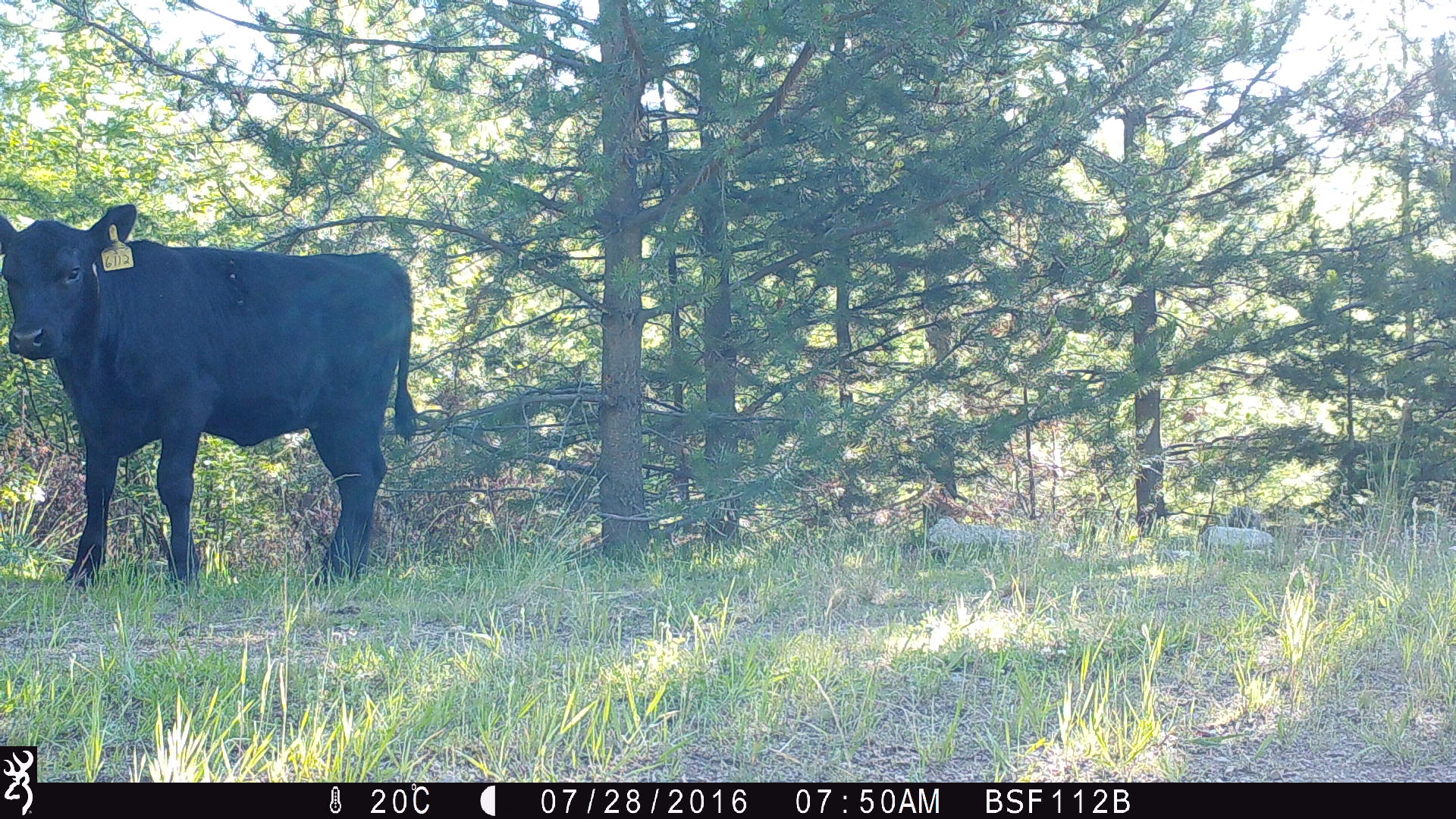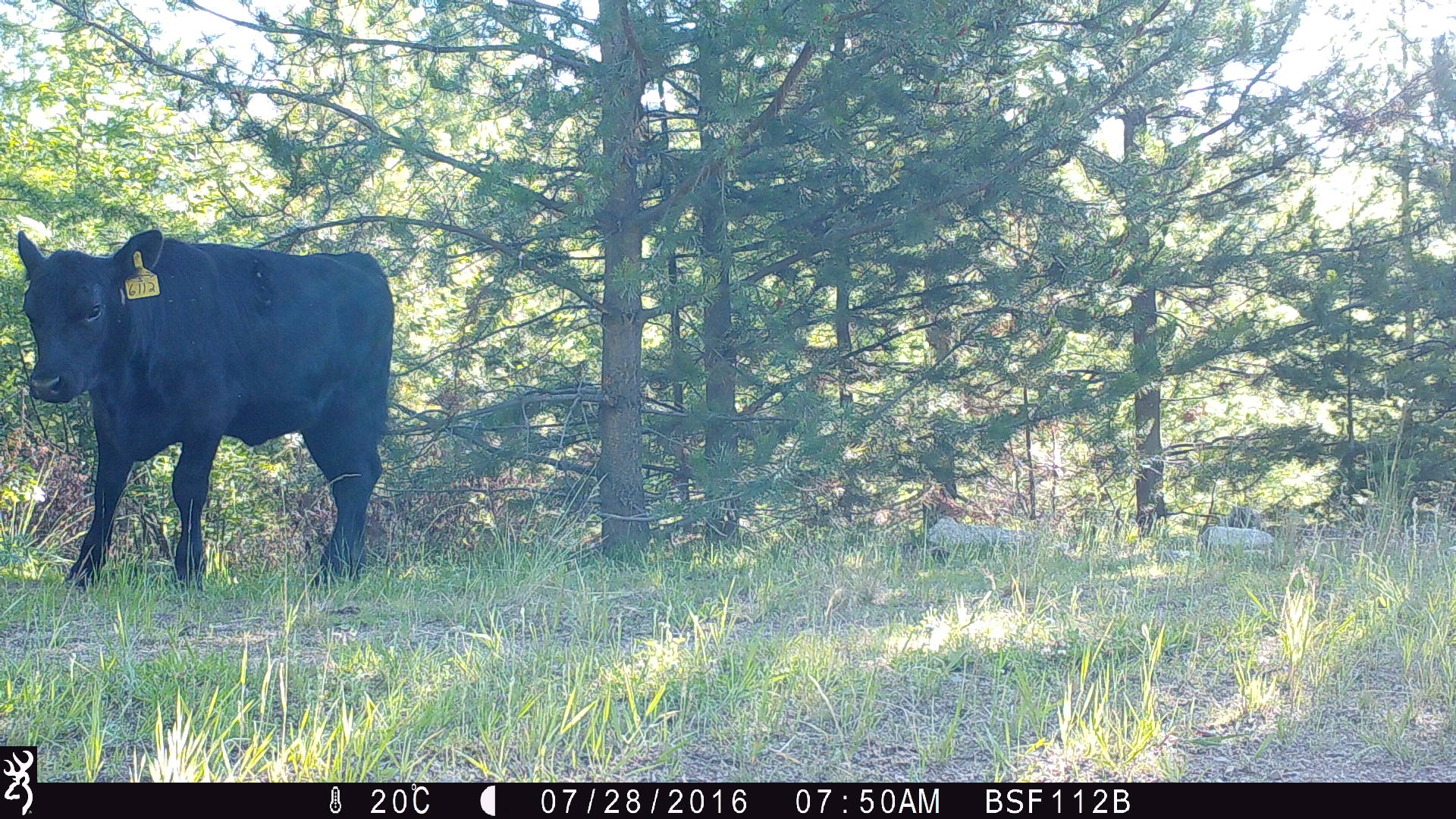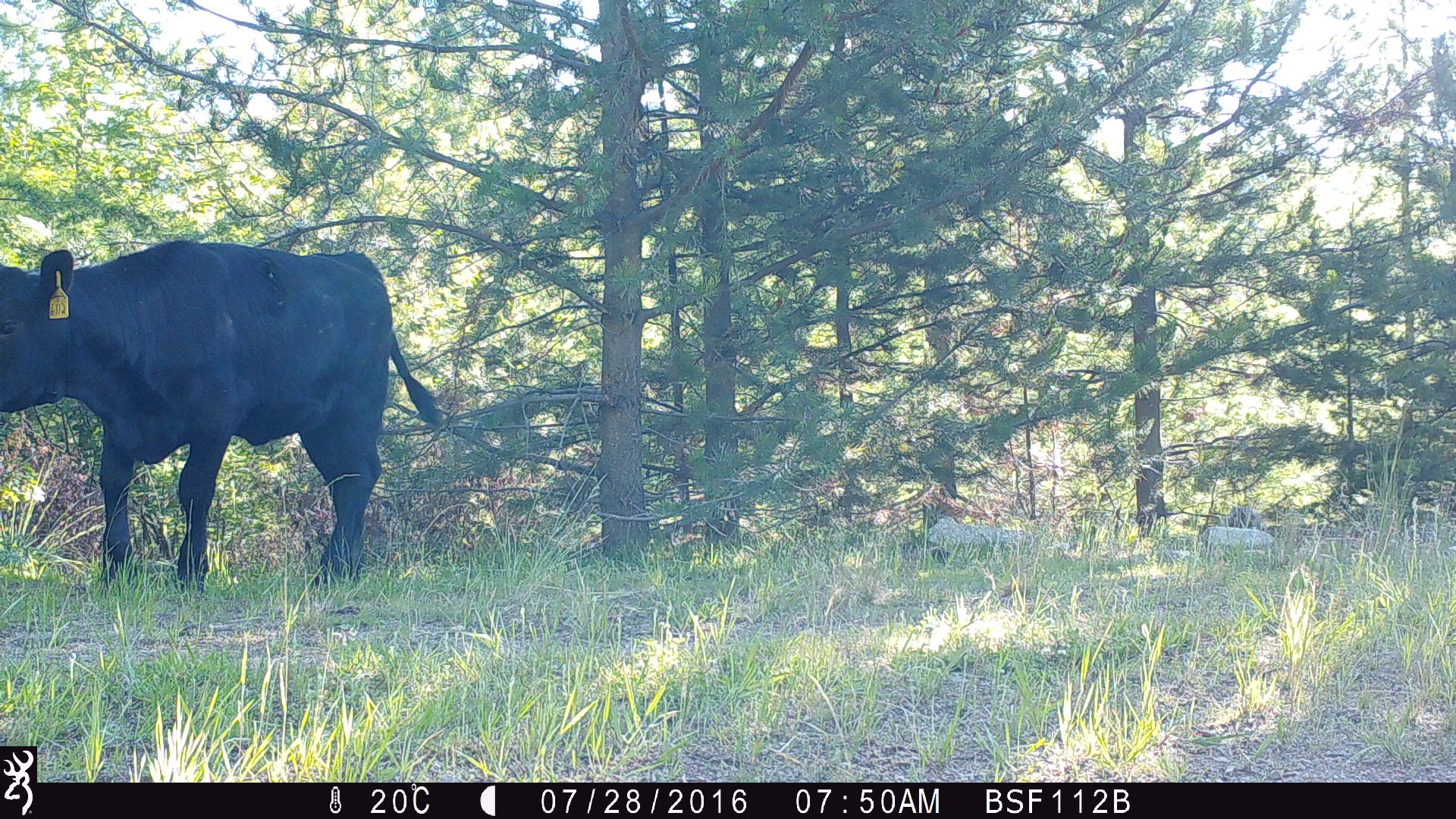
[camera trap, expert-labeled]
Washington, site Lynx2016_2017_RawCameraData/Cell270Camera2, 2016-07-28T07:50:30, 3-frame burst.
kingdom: Animalia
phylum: Chordata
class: Mammalia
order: Artiodactyla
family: Bovidae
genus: Bos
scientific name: Bos taurus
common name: domestic cattle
Domestic cattle (Bos taurus). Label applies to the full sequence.